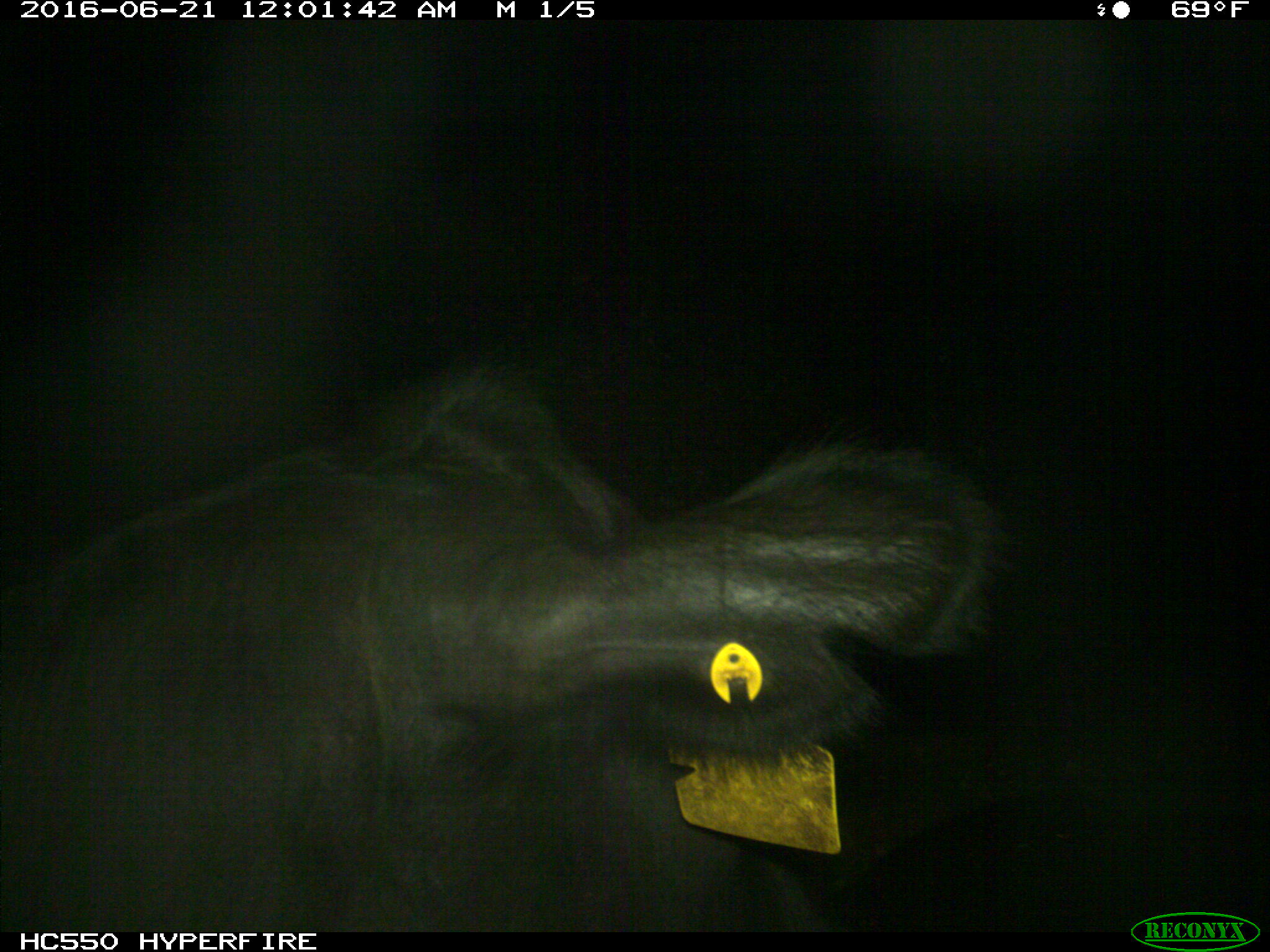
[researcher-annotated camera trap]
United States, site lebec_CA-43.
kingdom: Animalia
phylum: Chordata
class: Mammalia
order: Artiodactyla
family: Bovidae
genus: Bos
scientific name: Bos taurus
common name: domestic cow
Bos taurus (domestic cow).